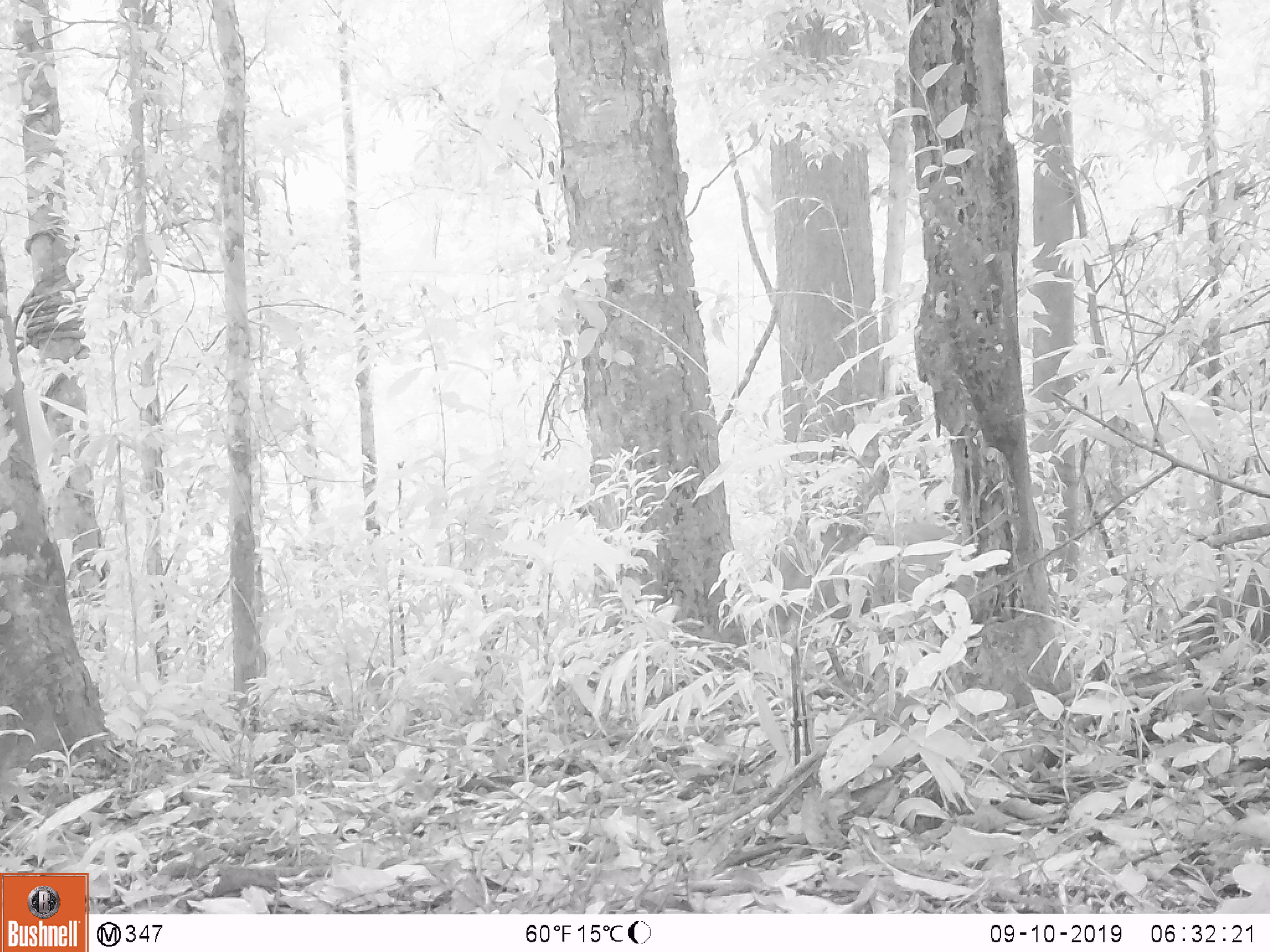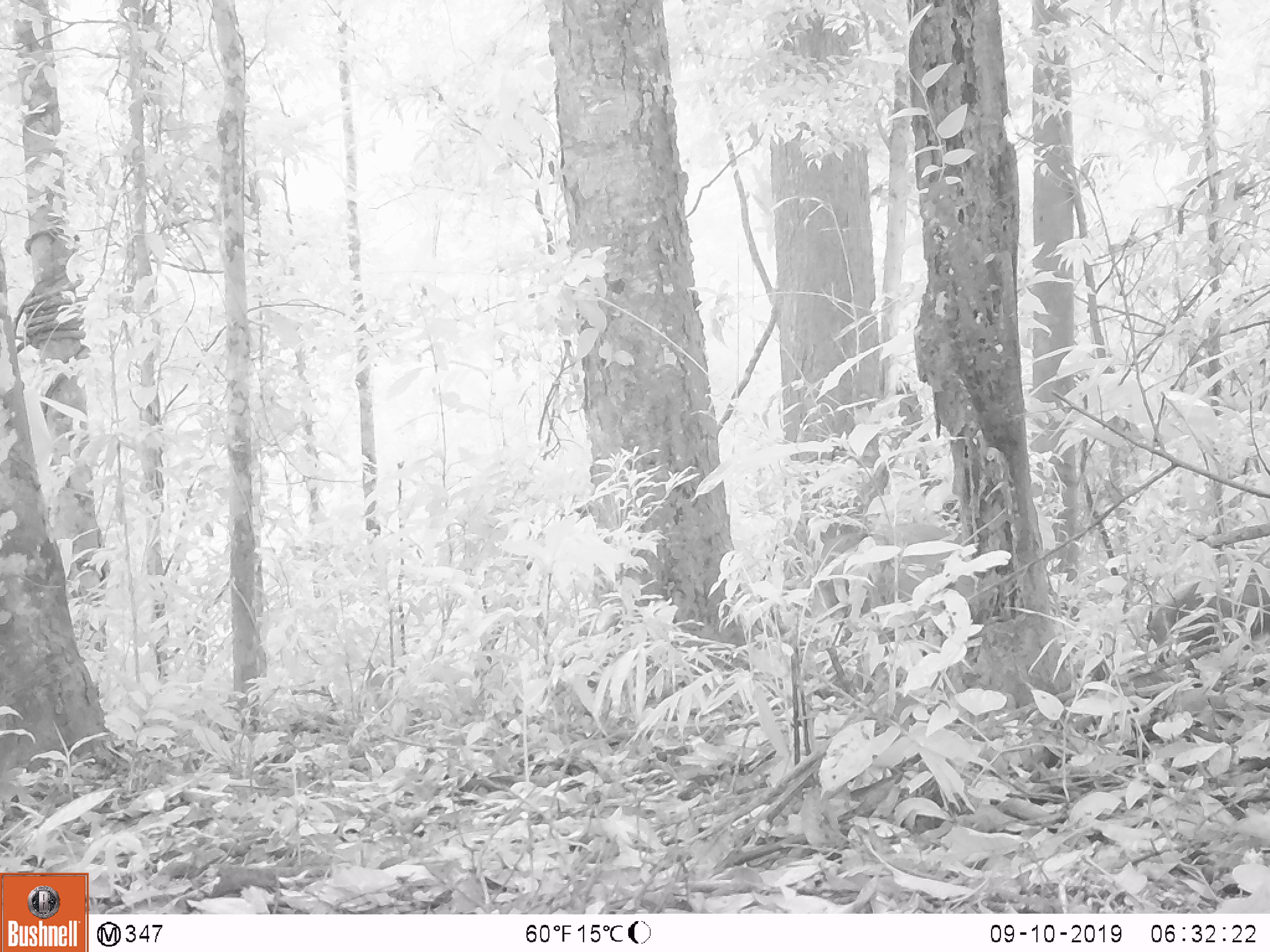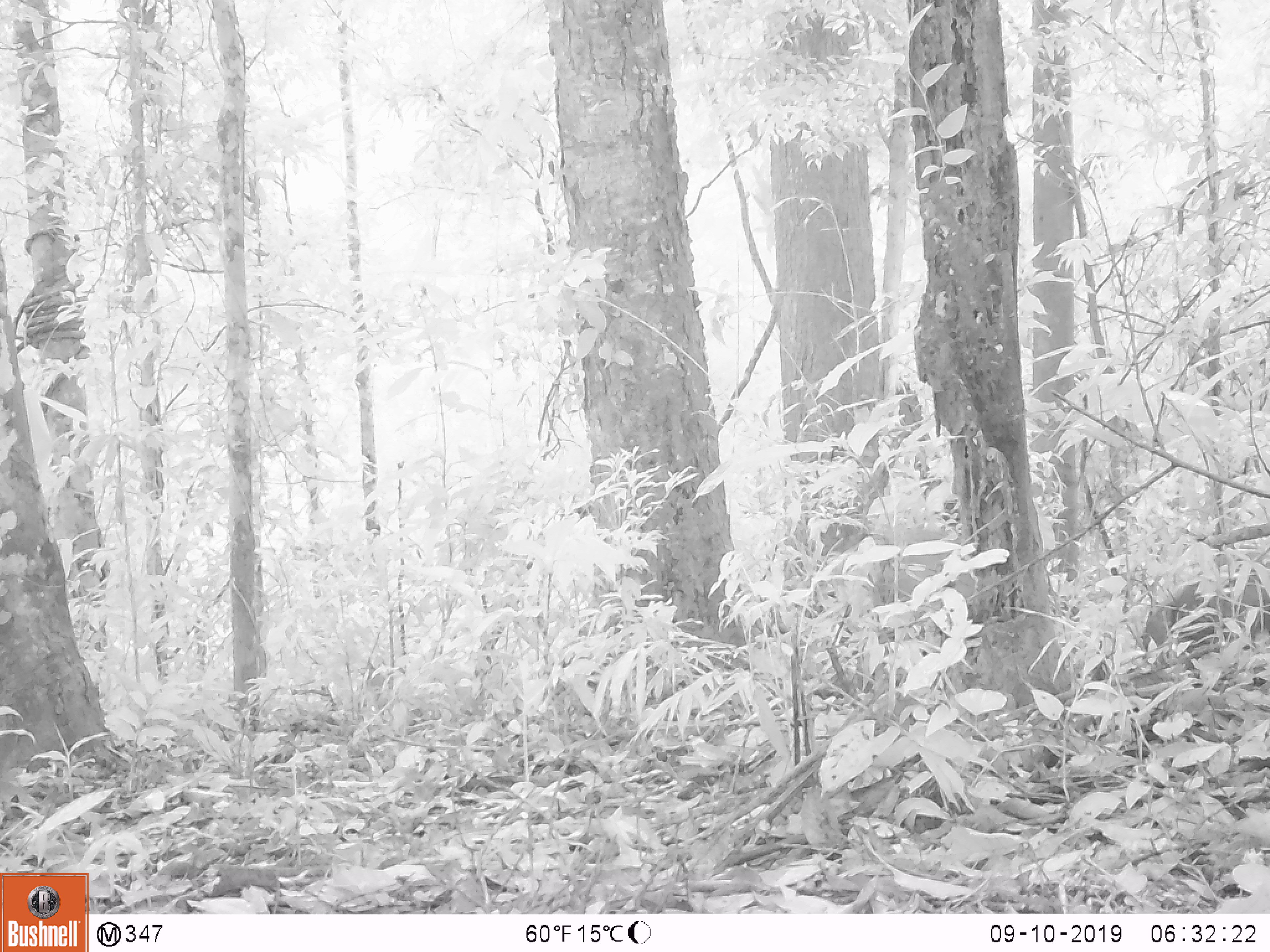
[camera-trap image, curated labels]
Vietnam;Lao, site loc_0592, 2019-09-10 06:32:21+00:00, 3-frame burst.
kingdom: Animalia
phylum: Chordata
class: Mammalia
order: Artiodactyla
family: Suidae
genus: Sus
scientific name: Sus scrofa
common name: eurasian wild pig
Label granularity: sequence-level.